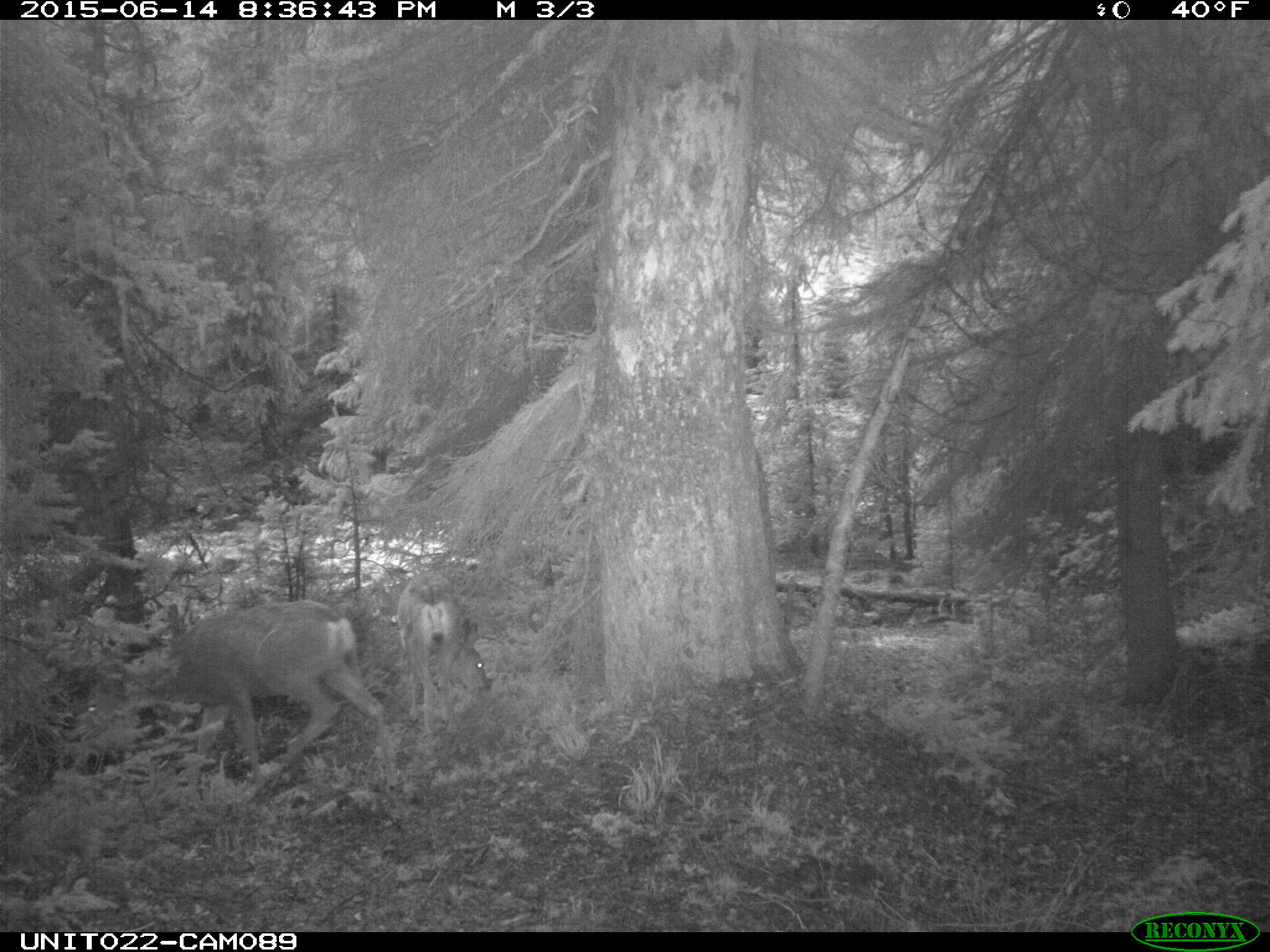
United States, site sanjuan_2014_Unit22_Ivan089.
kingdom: Animalia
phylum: Chordata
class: Mammalia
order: Artiodactyla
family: Cervidae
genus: Odocoileus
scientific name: Odocoileus hemionus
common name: mule deer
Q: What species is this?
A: Odocoileus hemionus (mule deer).